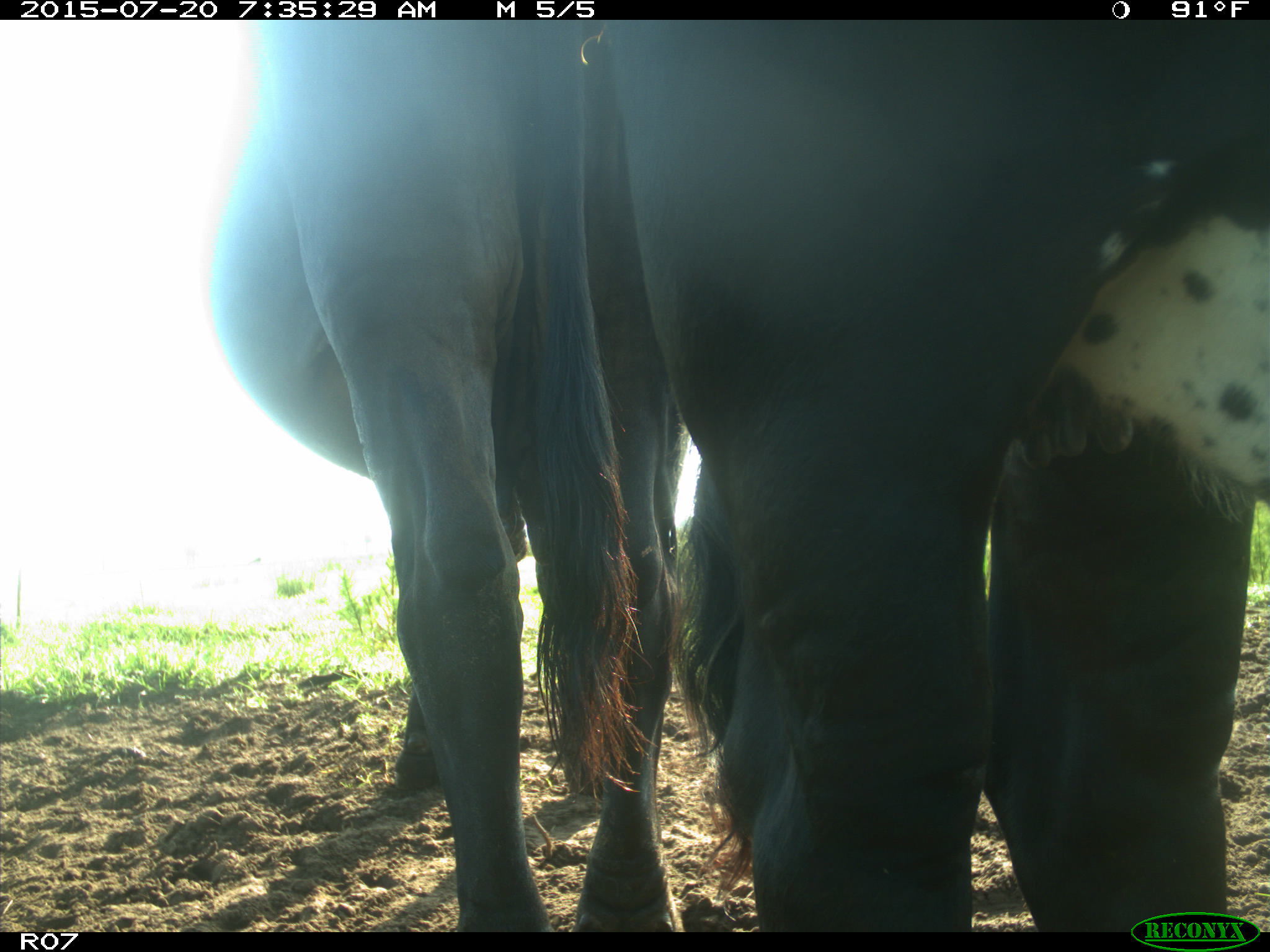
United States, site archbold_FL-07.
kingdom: Animalia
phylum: Chordata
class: Mammalia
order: Artiodactyla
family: Bovidae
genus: Bos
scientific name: Bos taurus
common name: domestic cow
Bos taurus (domestic cow).